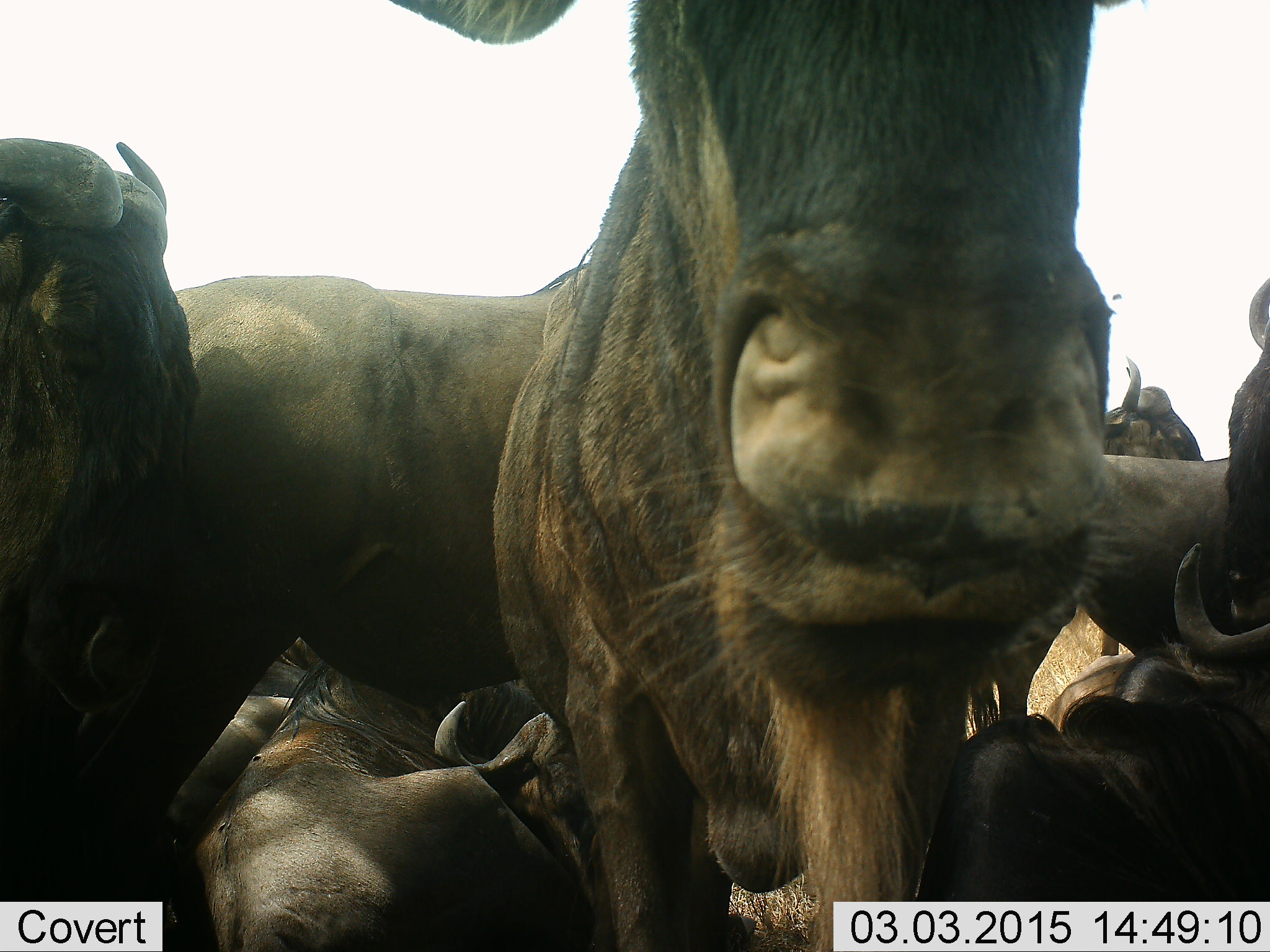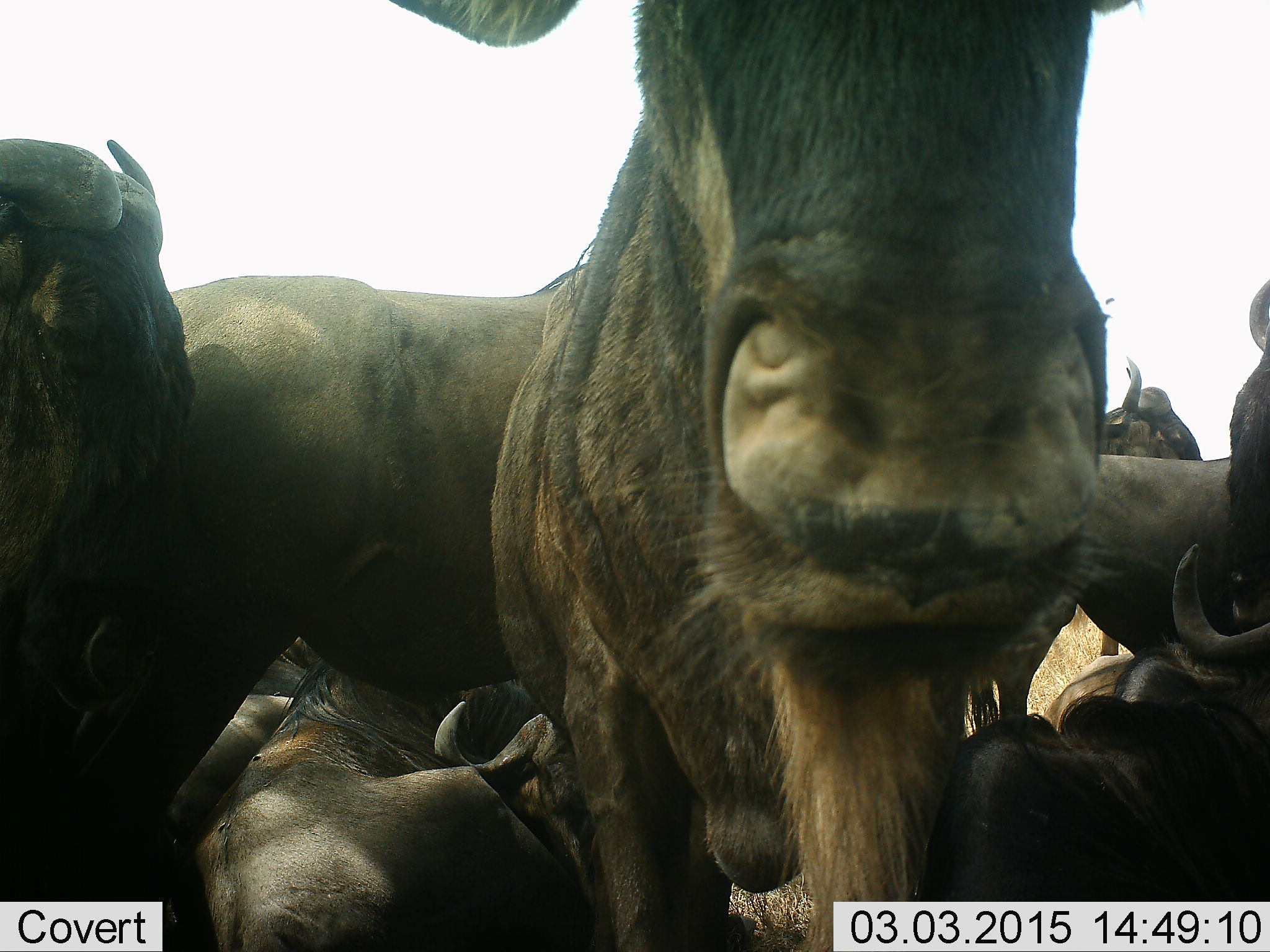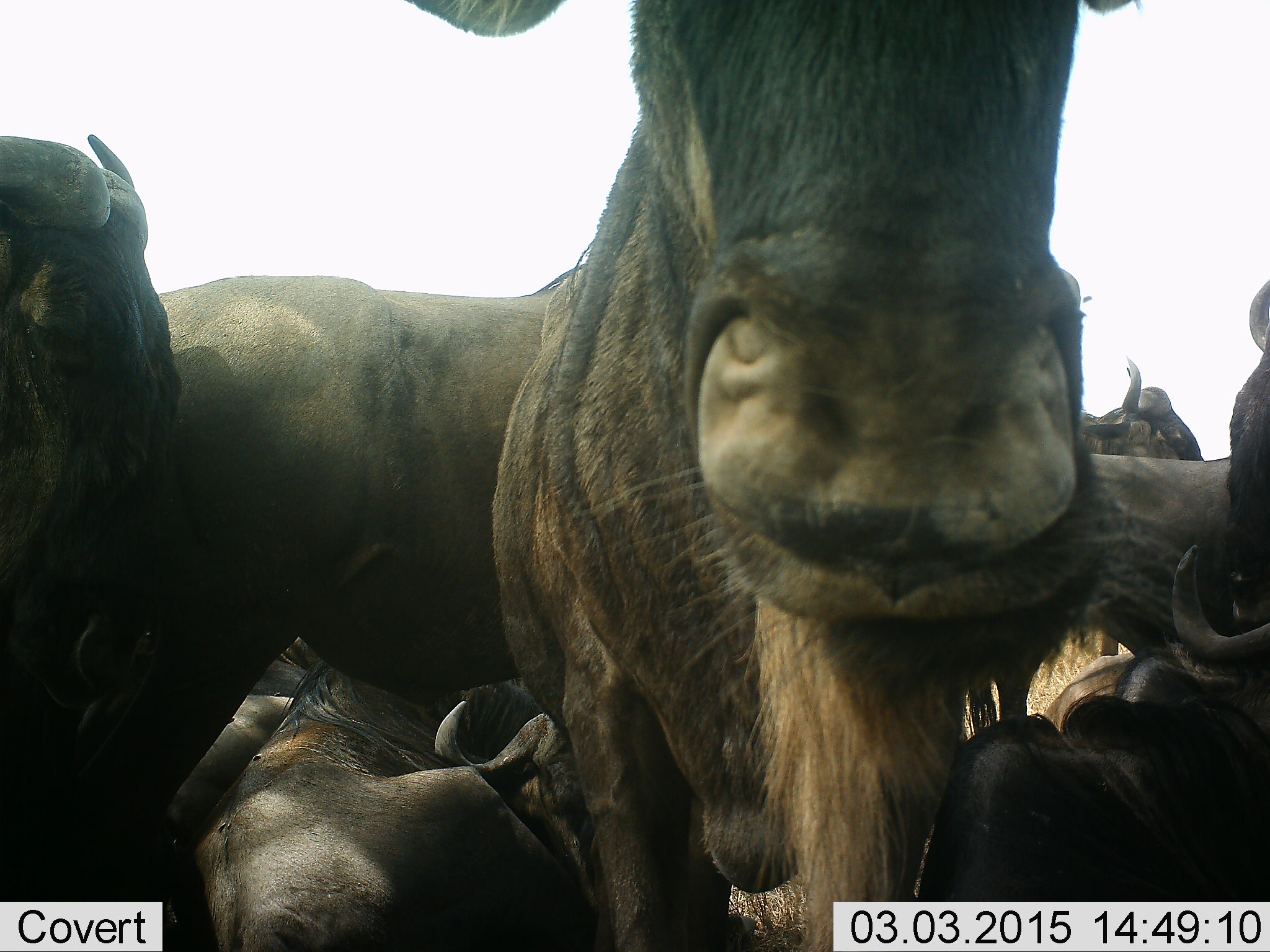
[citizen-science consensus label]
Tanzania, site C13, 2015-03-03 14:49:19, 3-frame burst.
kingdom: Animalia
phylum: Chordata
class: Mammalia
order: Artiodactyla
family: Bovidae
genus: Connochaetes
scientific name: Connochaetes taurinus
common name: blue wildebeest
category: wildebeest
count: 8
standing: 80%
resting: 90%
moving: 0%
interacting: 20%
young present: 0%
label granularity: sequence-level